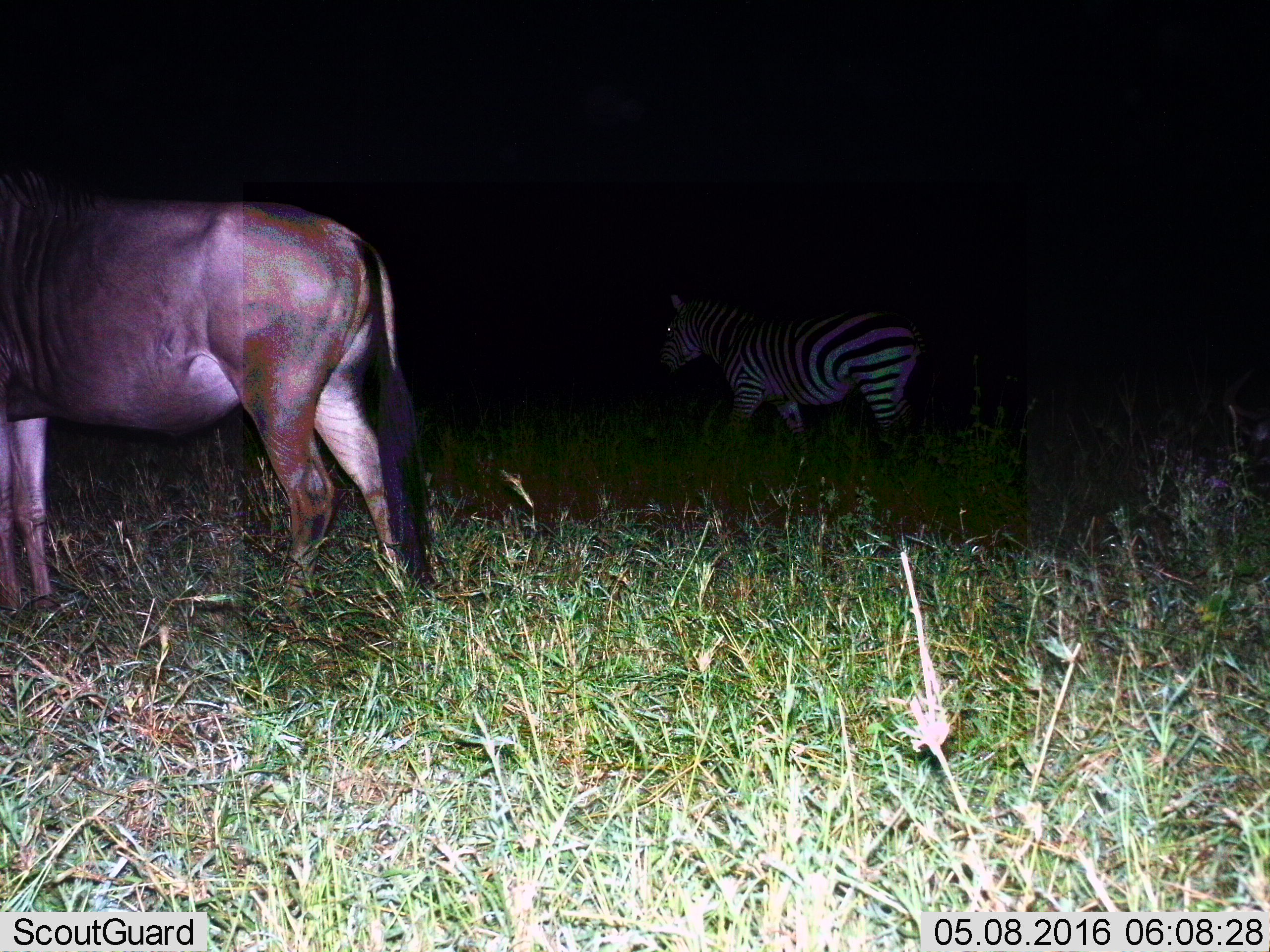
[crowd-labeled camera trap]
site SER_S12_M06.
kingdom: Animalia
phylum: Chordata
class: Mammalia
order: Artiodactyla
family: Bovidae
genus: Connochaetes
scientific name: Connochaetes taurinus taurinus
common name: blue wildebeest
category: wildebeestblue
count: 1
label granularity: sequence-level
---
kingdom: Animalia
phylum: Chordata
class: Mammalia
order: Perissodactyla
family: Equidae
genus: Equus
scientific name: Equus quagga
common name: plains zebra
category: zebraplains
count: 1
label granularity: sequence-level